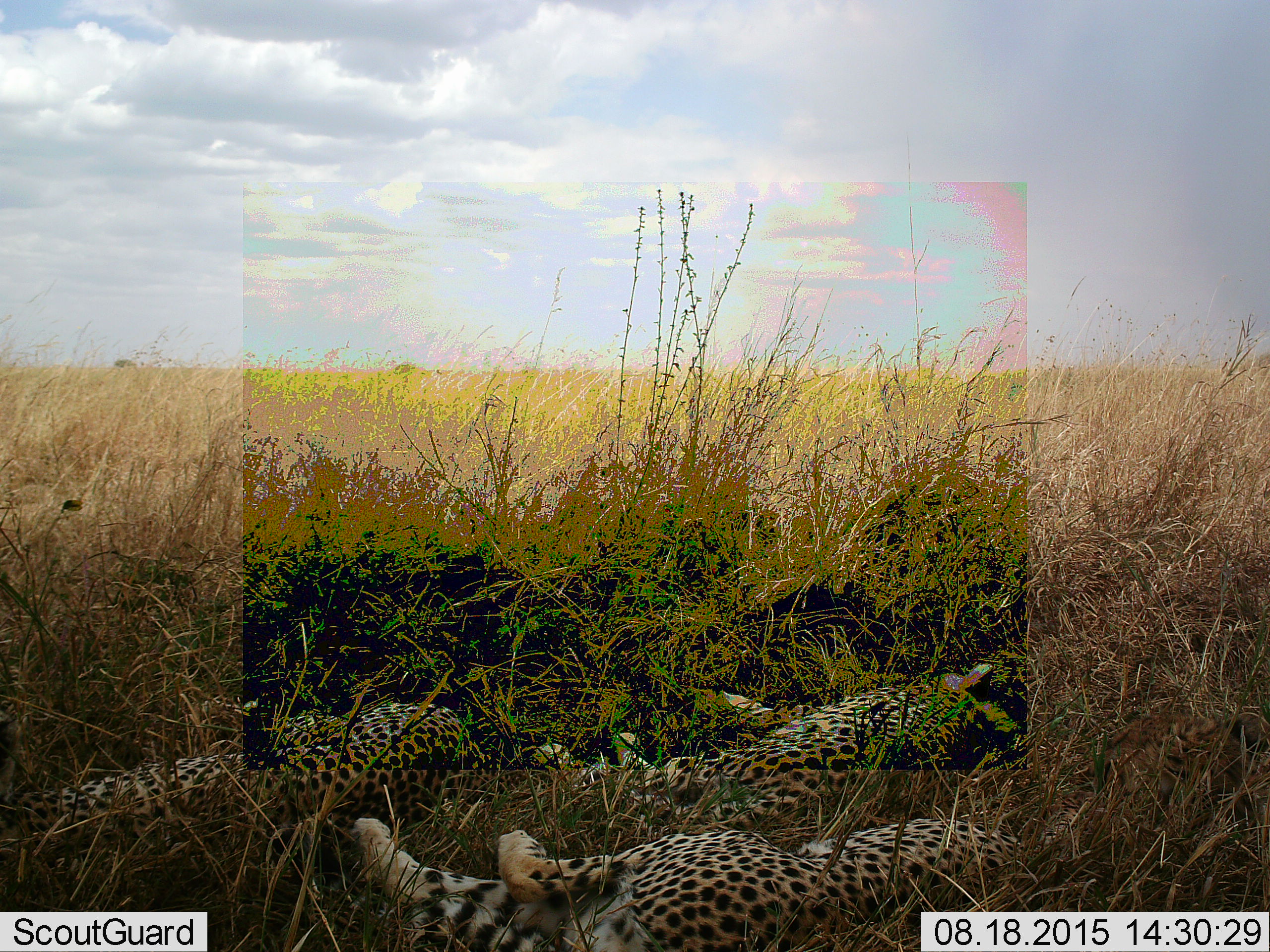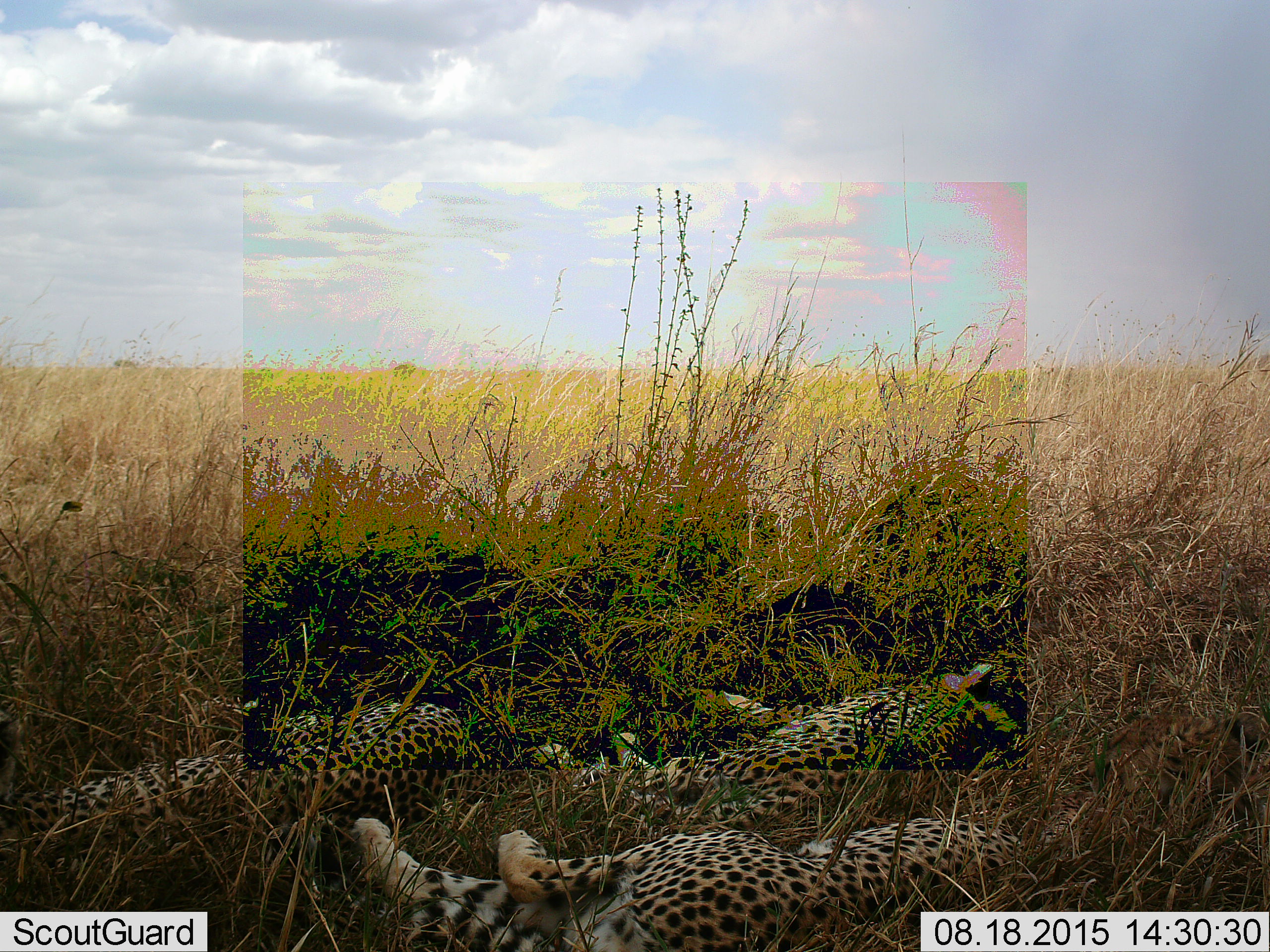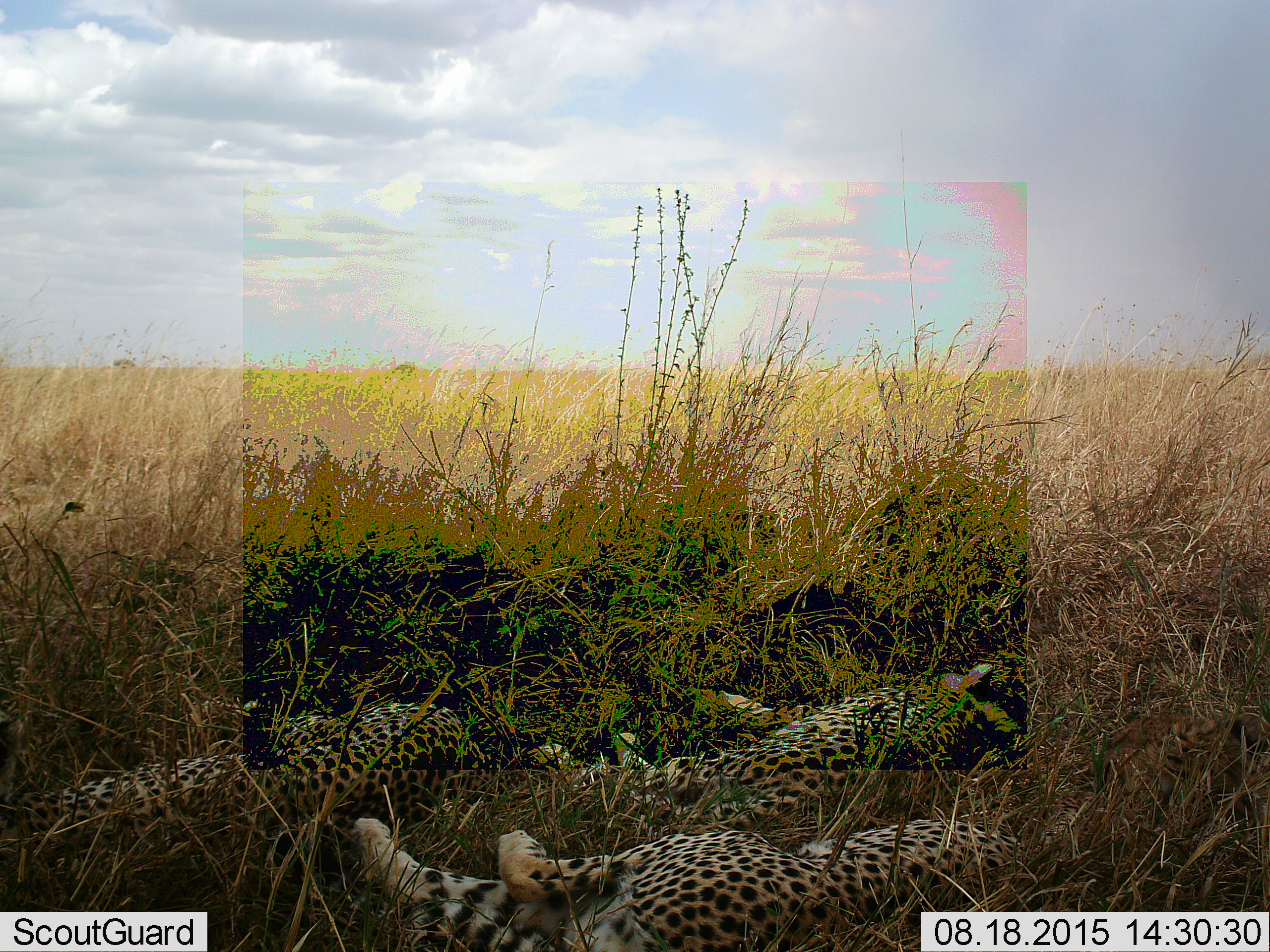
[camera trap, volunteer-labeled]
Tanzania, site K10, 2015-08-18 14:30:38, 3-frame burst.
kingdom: Animalia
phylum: Chordata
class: Mammalia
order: Carnivora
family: Felidae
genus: Acinonyx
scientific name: Acinonyx jubatus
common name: cheetah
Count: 3.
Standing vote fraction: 0%.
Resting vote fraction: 100%.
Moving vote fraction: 0%.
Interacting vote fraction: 0%.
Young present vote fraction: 0%.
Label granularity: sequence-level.